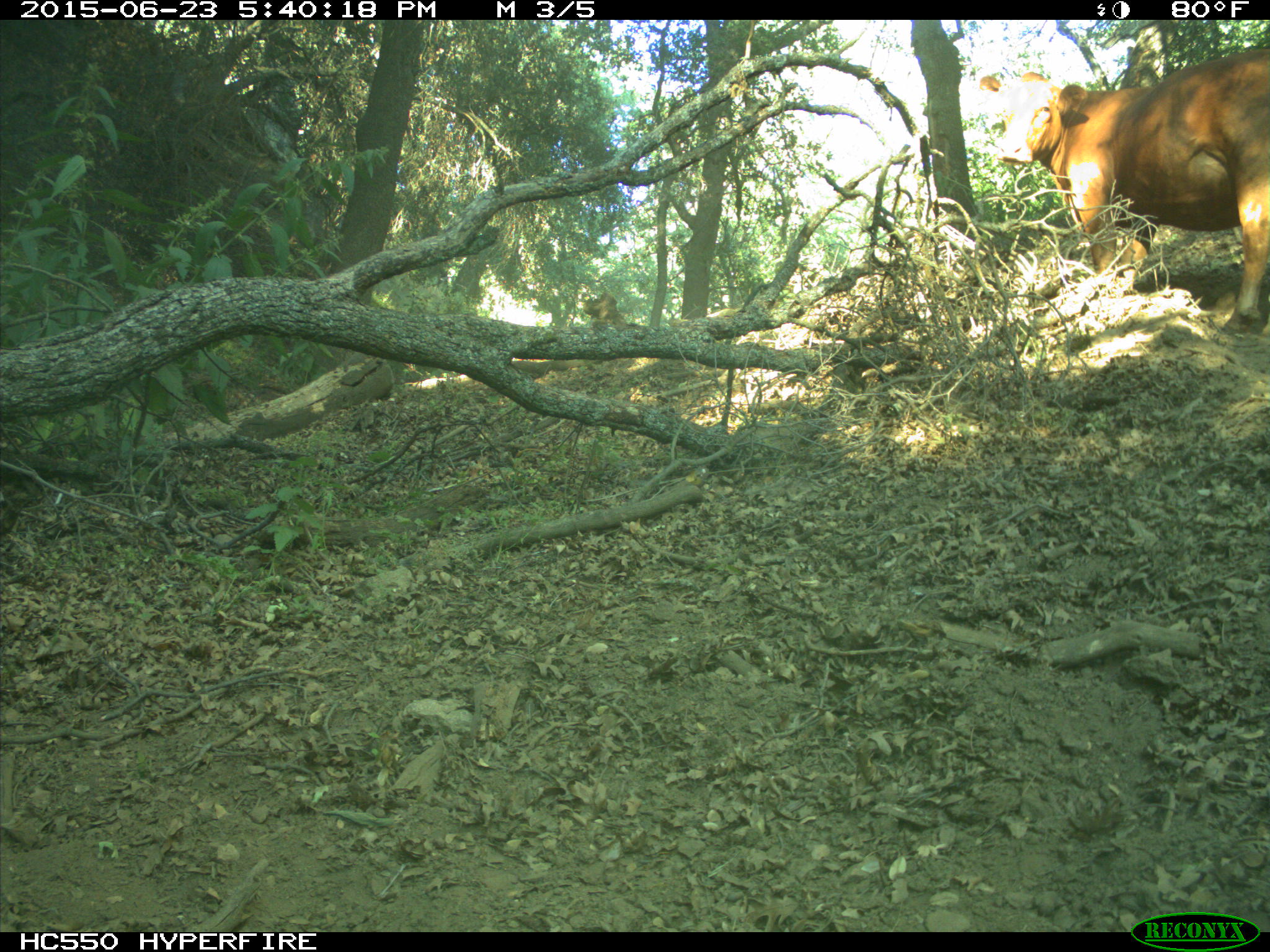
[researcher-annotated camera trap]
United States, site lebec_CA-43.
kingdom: Animalia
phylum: Chordata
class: Mammalia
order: Artiodactyla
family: Bovidae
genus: Bos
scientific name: Bos taurus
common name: domestic cow